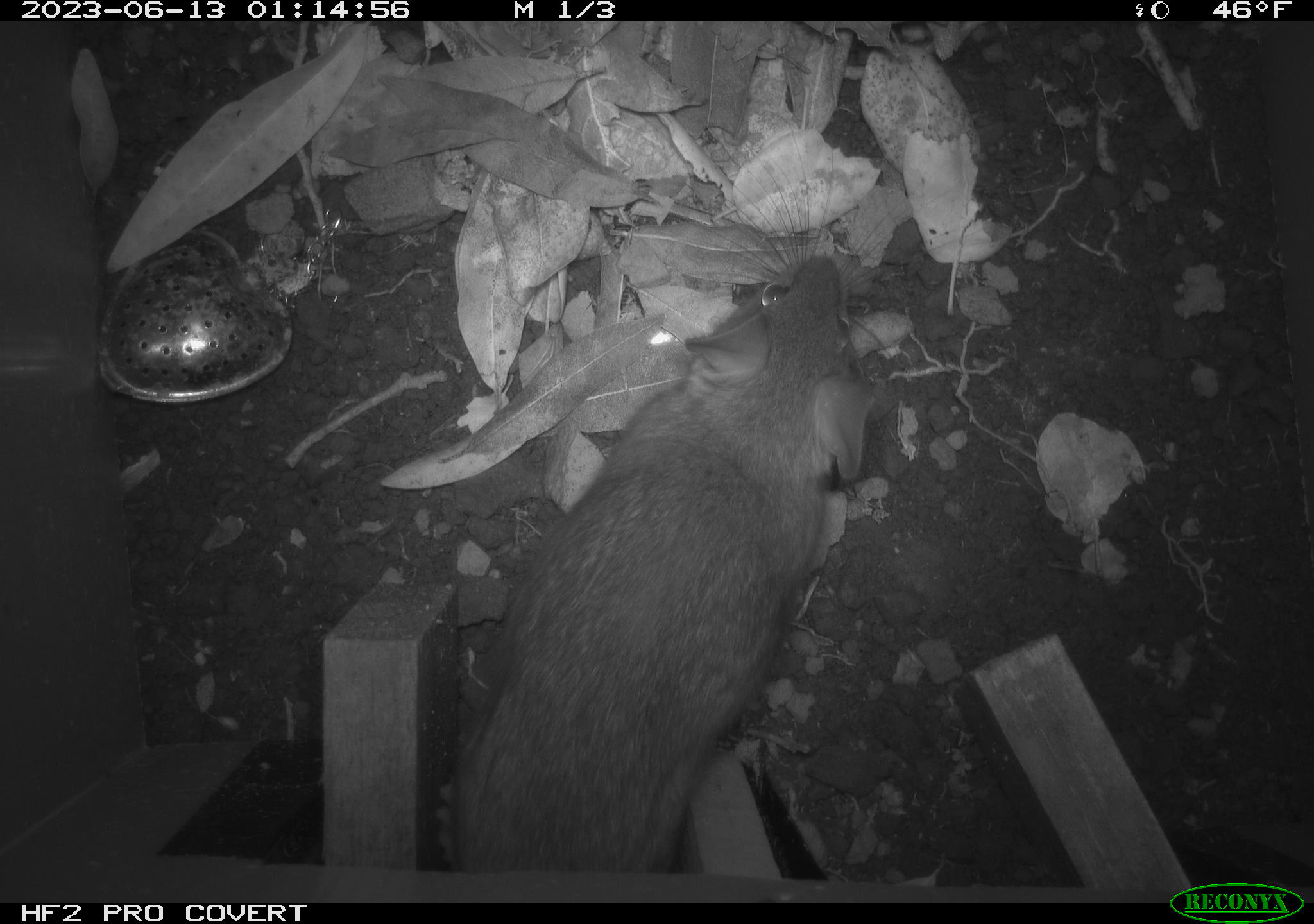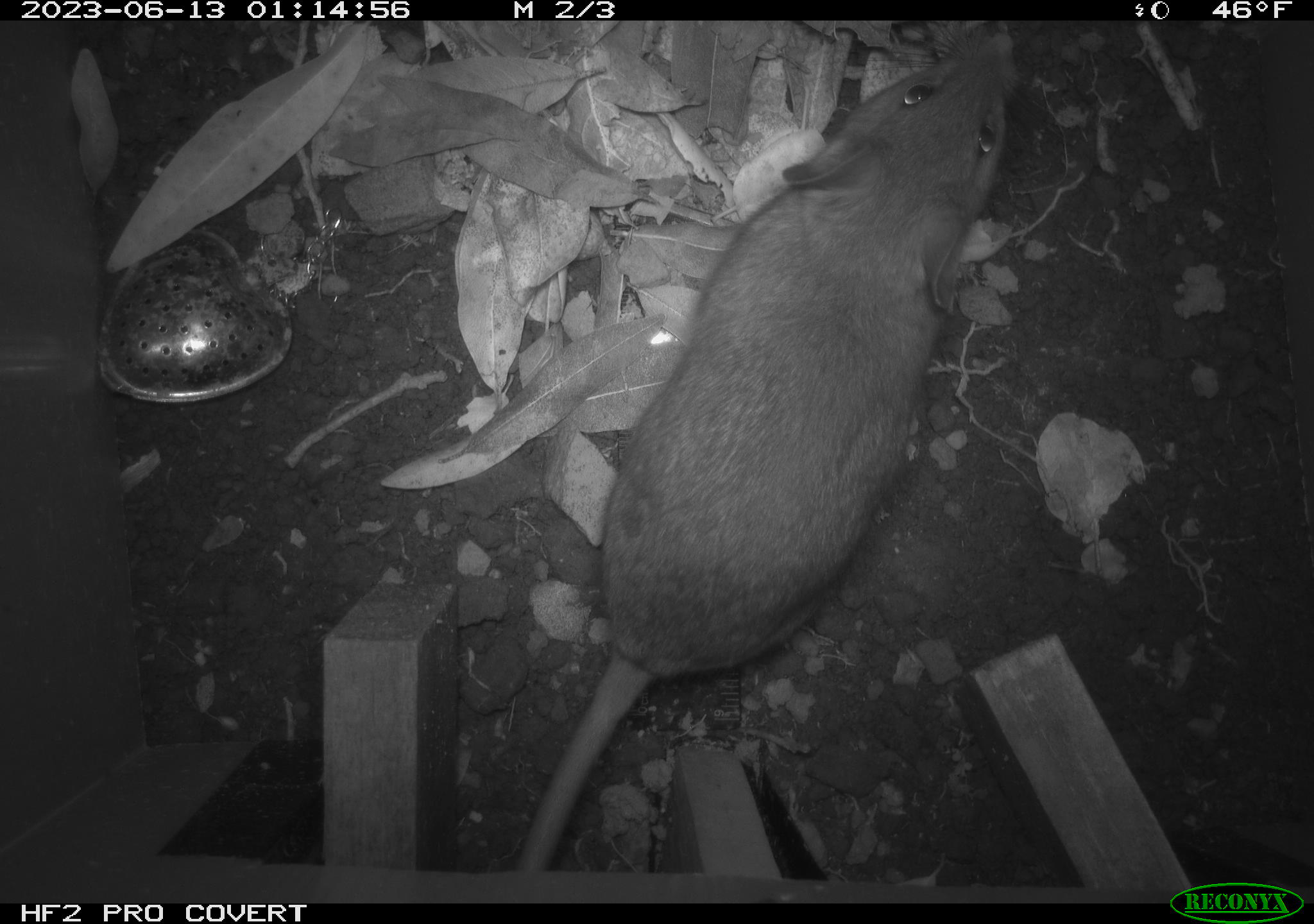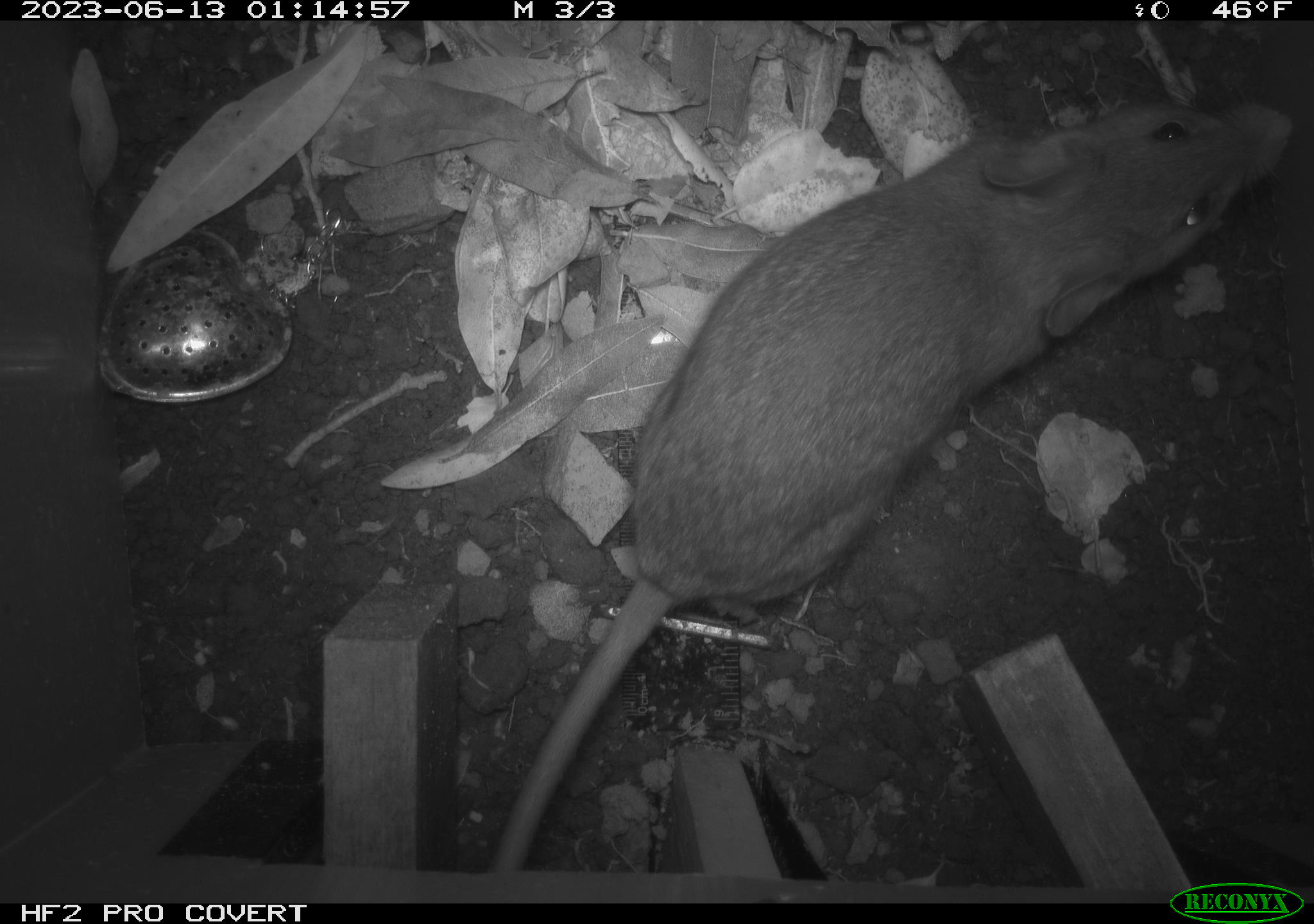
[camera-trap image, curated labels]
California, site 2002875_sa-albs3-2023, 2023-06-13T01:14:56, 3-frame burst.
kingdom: Animalia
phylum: Chordata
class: Mammalia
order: Rodentia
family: Cricetidae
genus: Neotoma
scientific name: Neotoma fuscipes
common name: dusky-footed woodrat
Dusky-footed woodrat (Neotoma fuscipes).